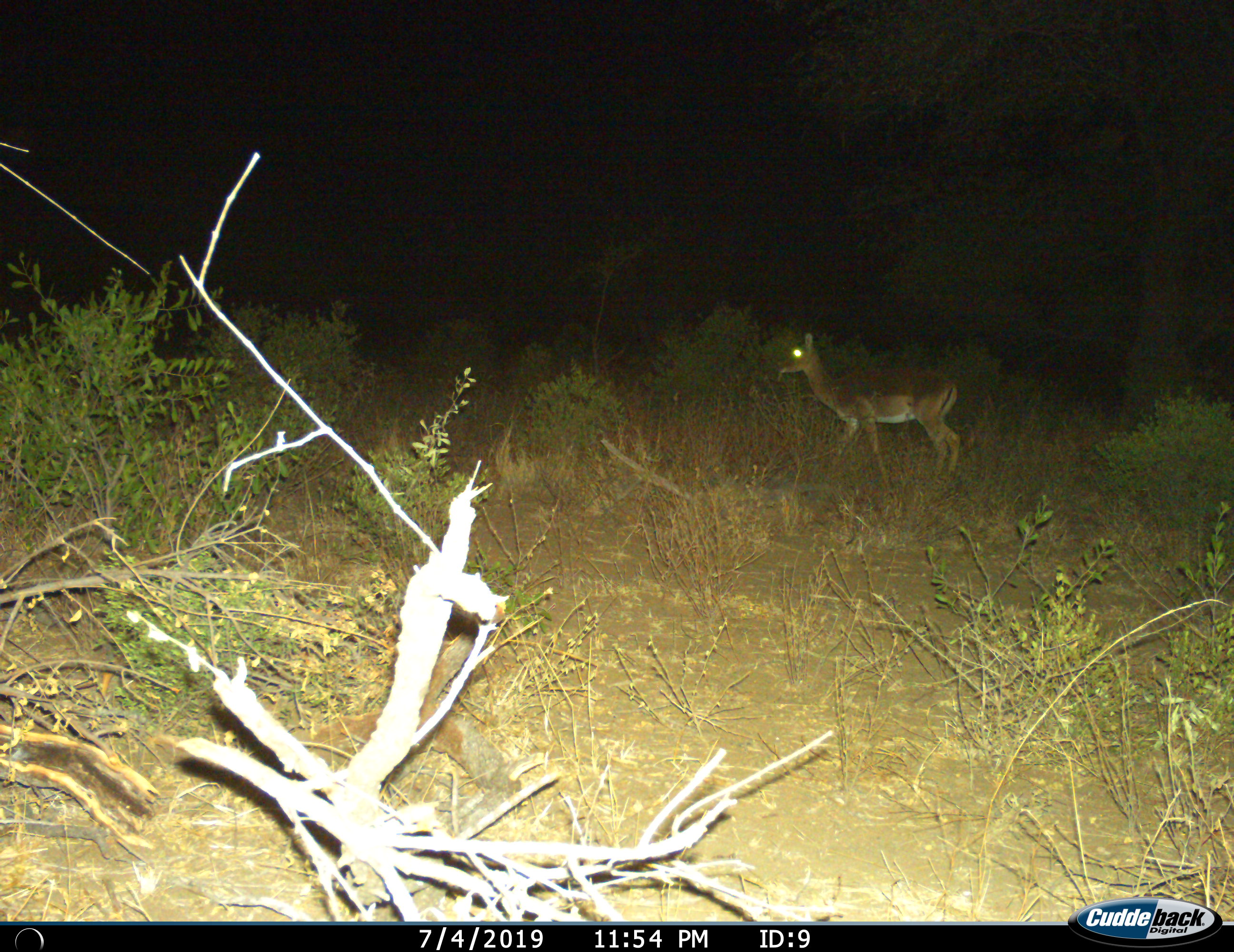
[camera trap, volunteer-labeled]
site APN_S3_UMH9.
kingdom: Animalia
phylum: Chordata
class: Mammalia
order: Artiodactyla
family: Bovidae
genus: Aepyceros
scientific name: Aepyceros melampus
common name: impala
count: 1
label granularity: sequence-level